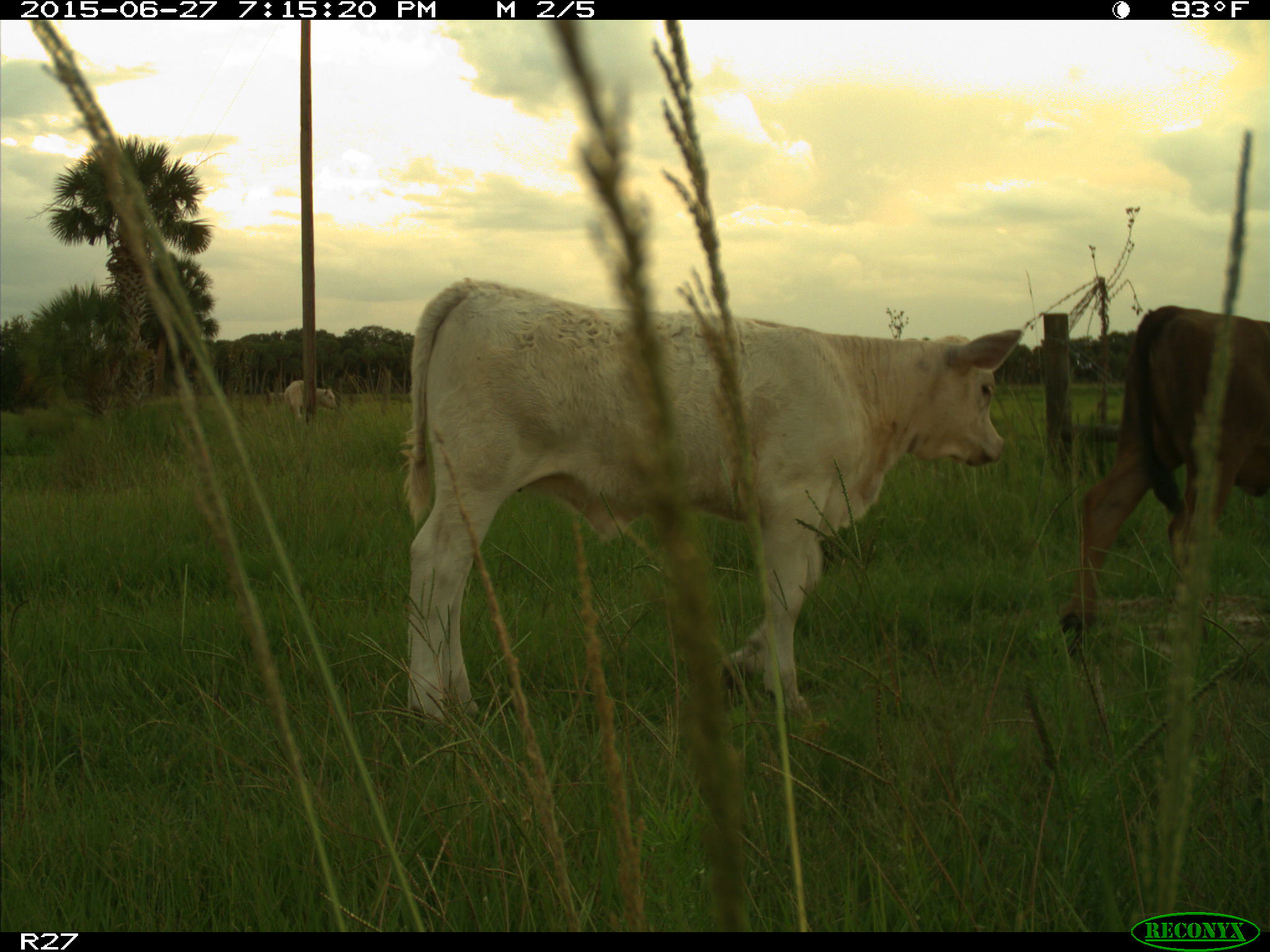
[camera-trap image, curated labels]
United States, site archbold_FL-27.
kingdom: Animalia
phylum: Chordata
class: Mammalia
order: Artiodactyla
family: Bovidae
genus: Bos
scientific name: Bos taurus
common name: domestic cow